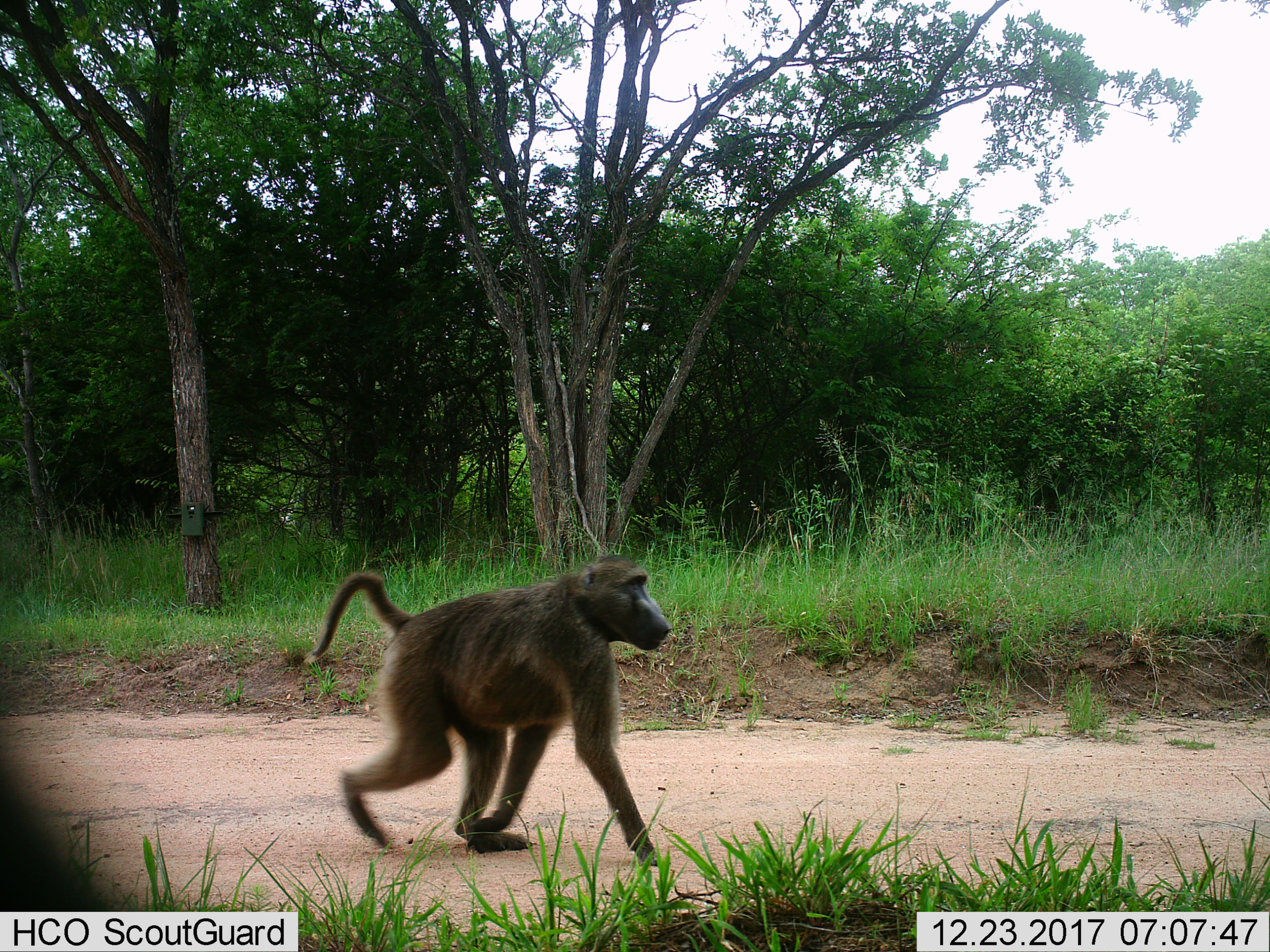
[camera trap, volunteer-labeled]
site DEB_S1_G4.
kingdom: Animalia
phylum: Chordata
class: Mammalia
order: Primates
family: Cercopithecidae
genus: Papio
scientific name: Papio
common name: baboon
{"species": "baboon (Papio)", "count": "1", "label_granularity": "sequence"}